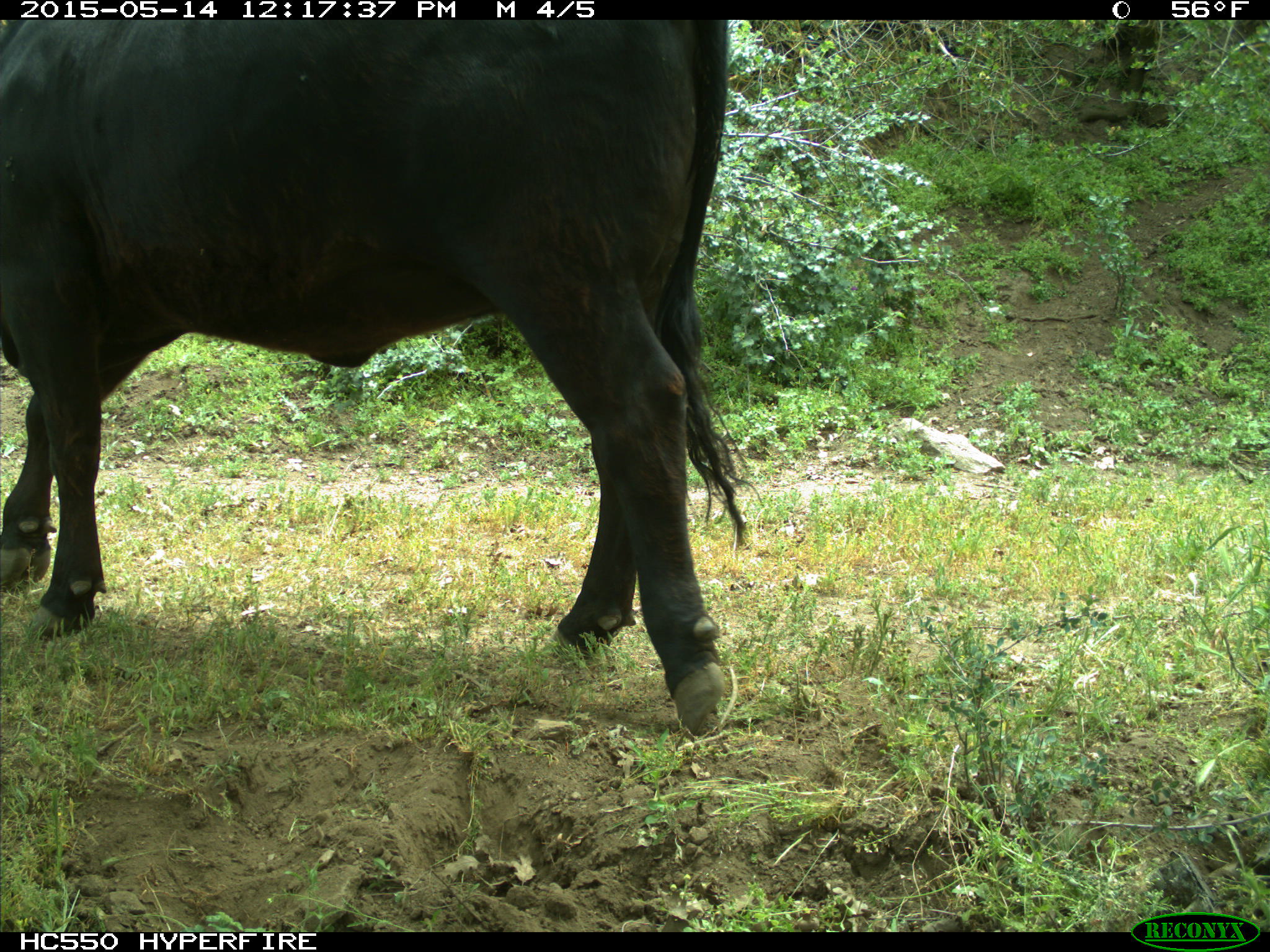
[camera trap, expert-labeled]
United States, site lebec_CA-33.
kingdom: Animalia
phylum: Chordata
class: Mammalia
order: Artiodactyla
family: Bovidae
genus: Bos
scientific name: Bos taurus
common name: domestic cow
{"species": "Bos taurus (domestic cow)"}